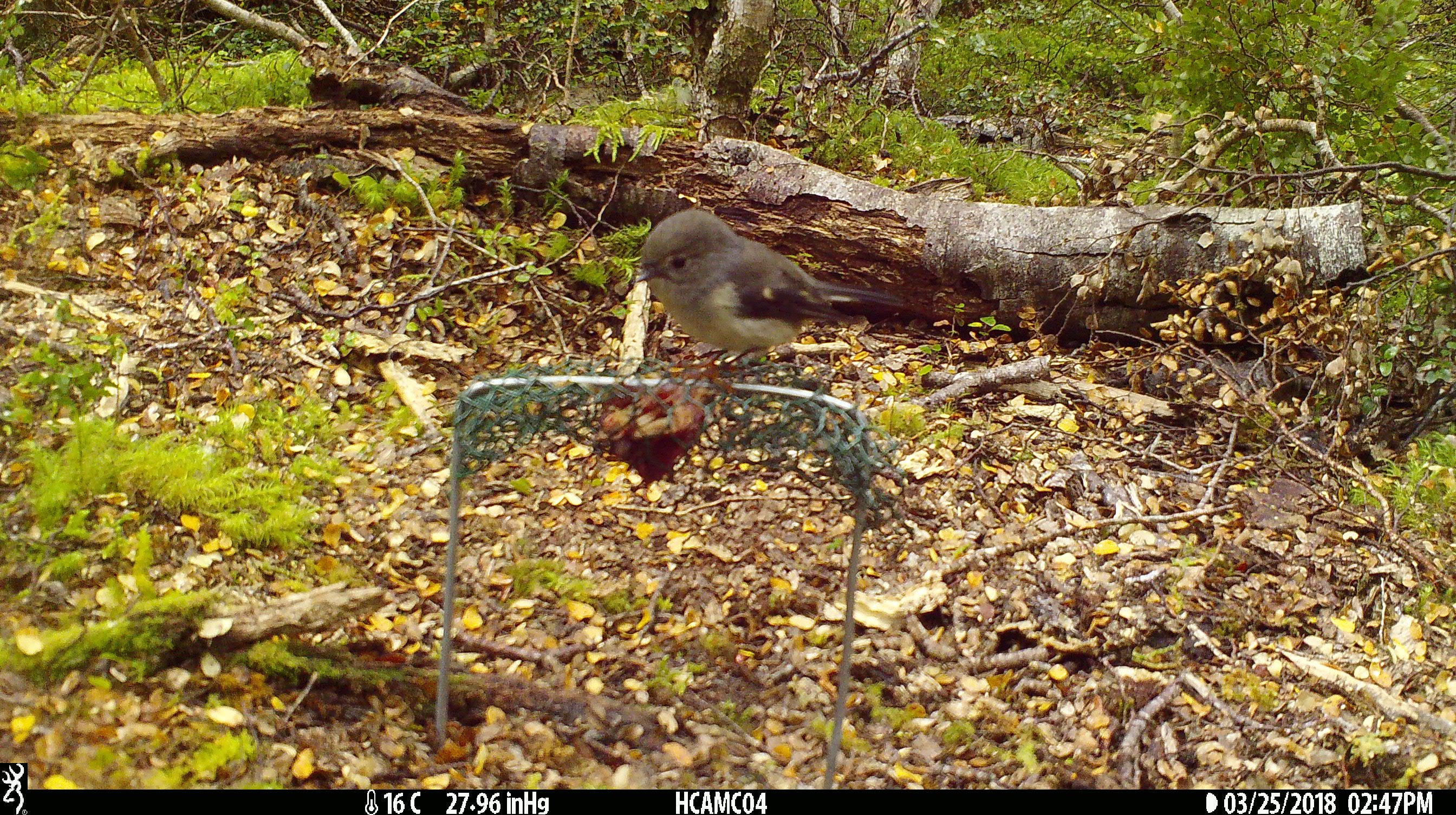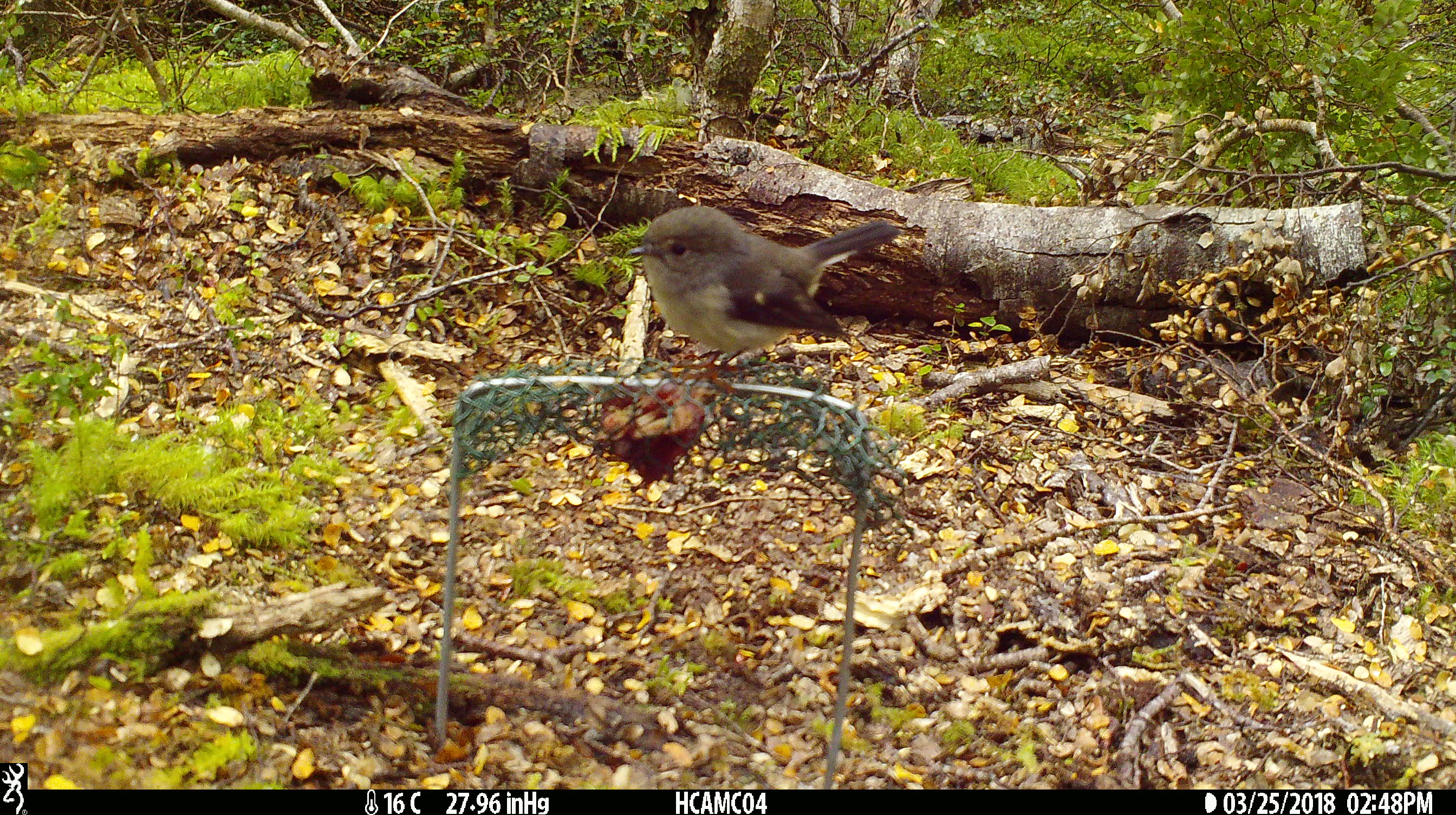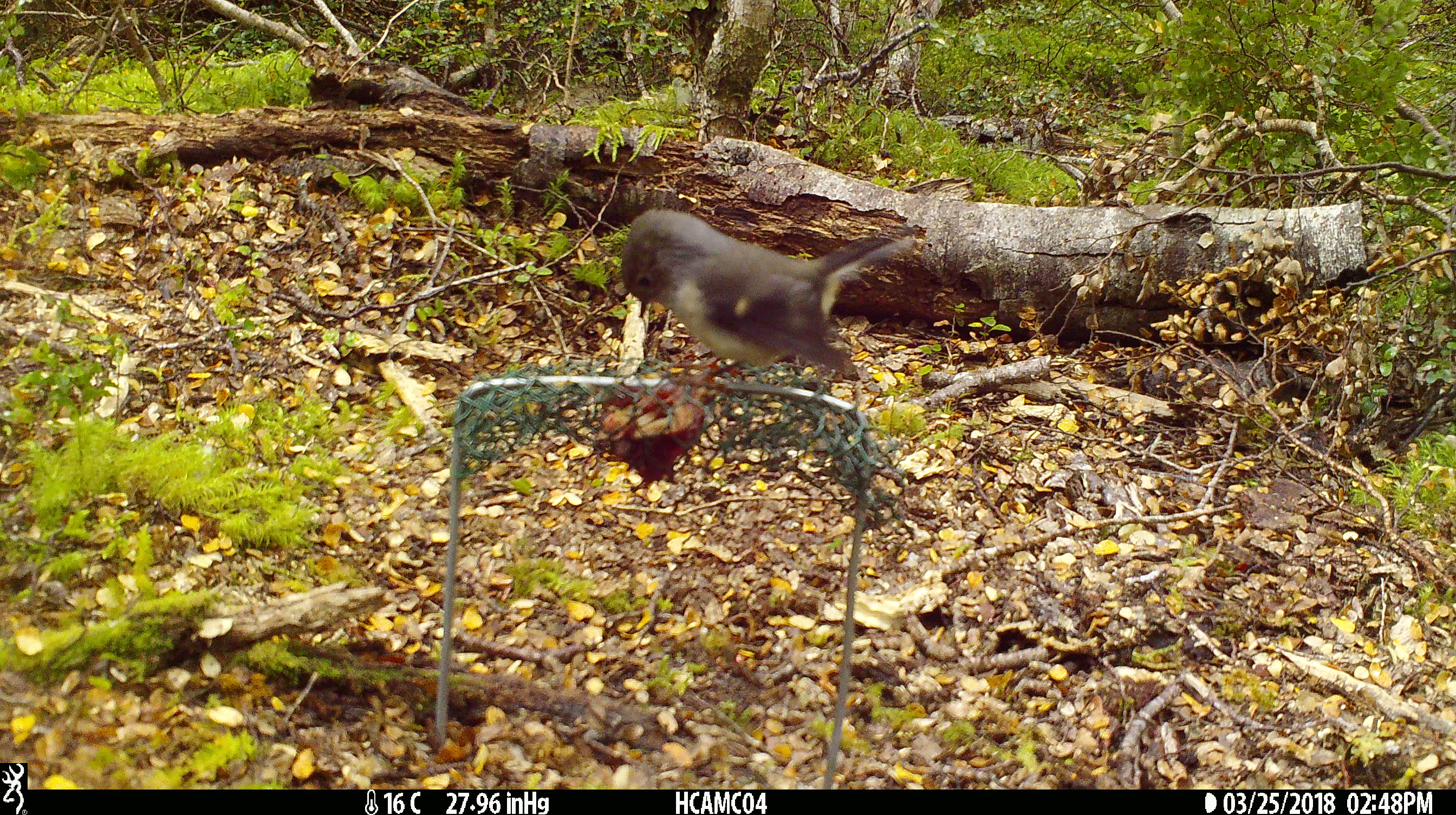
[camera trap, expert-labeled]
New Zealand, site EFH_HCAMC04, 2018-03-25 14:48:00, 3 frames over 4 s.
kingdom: Animalia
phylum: Chordata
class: Aves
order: Passeriformes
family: Petroicidae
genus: Petroica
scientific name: Petroica macrocephala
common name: tomtit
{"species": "tomtit (Petroica macrocephala)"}